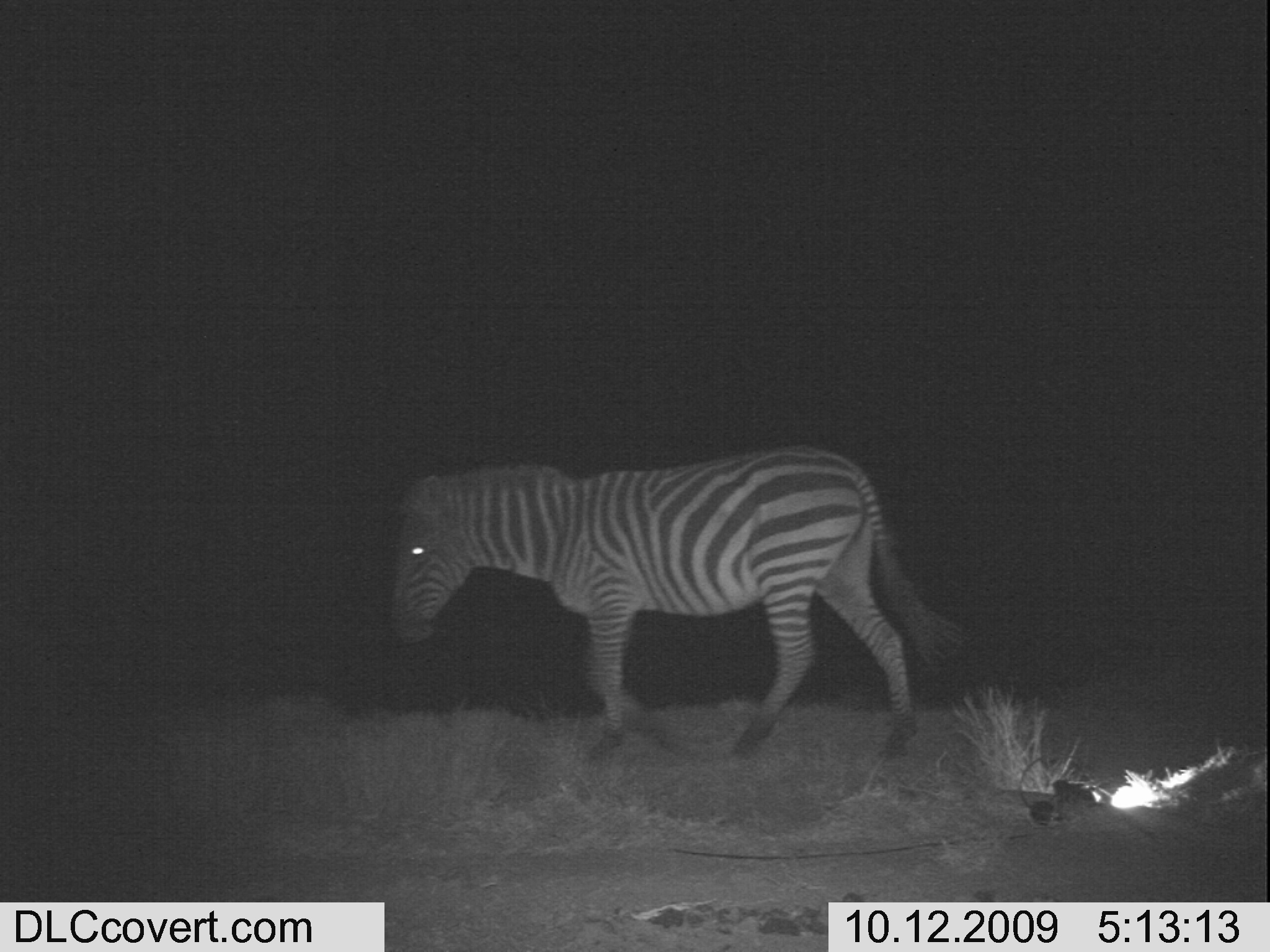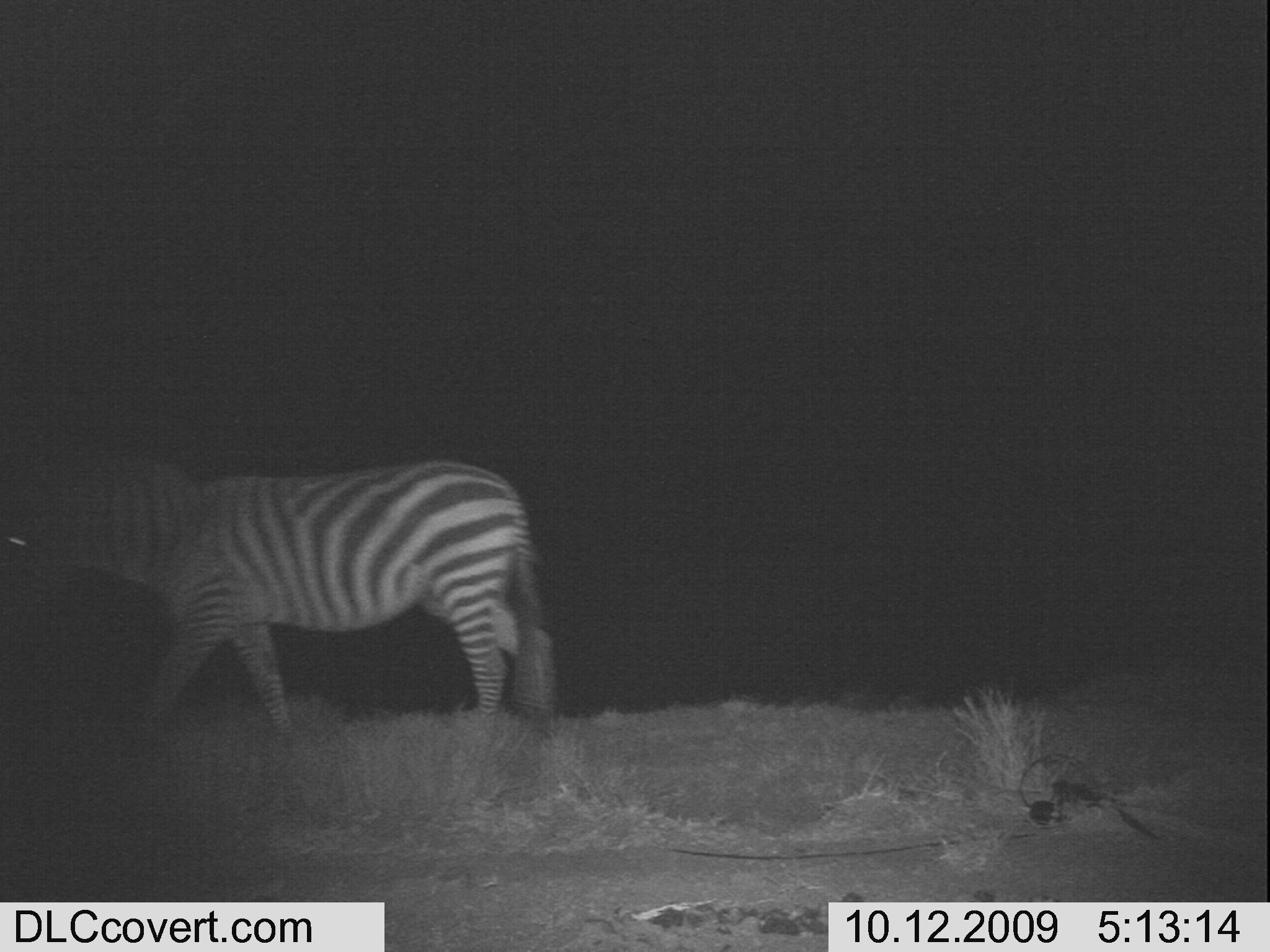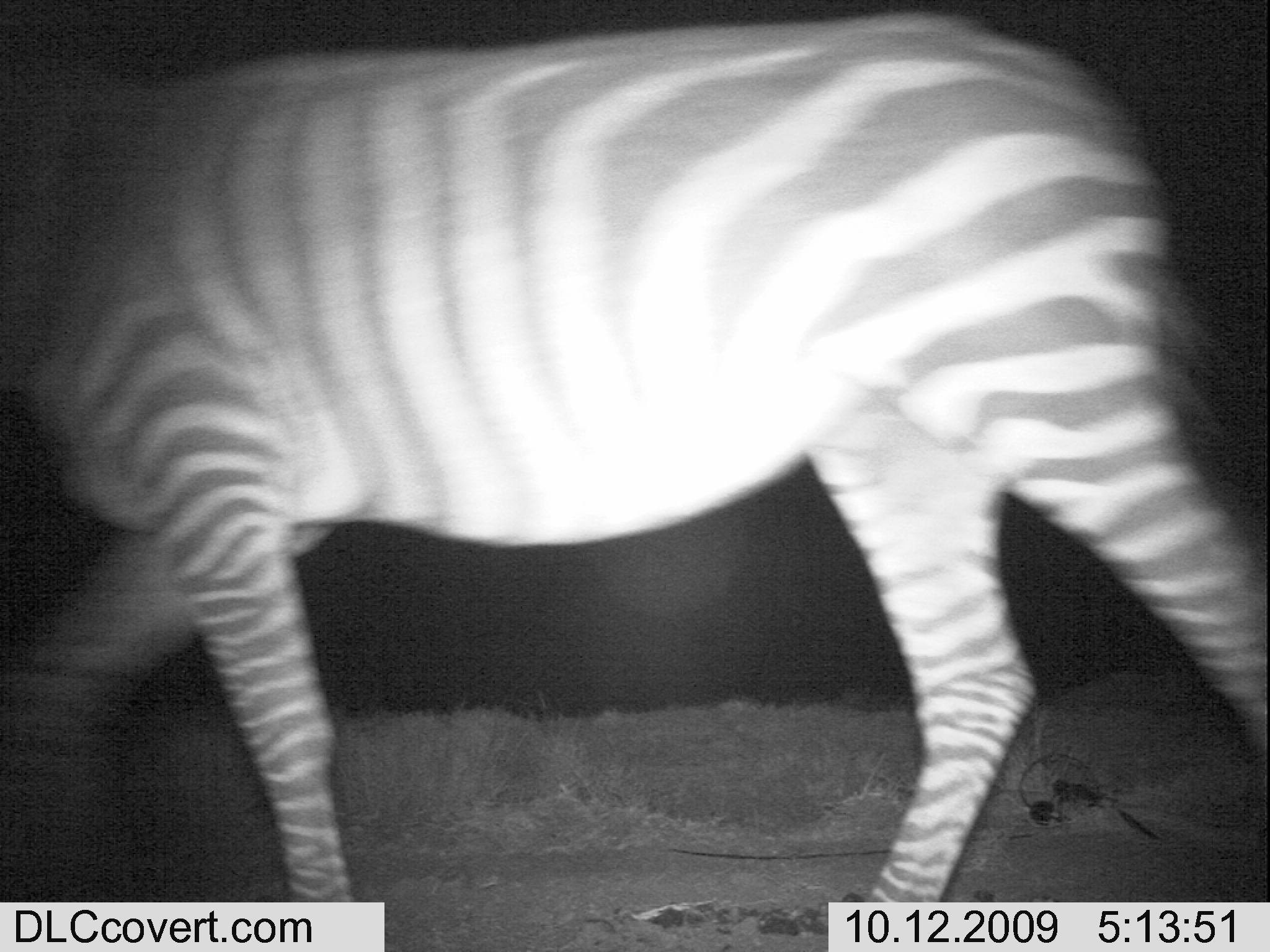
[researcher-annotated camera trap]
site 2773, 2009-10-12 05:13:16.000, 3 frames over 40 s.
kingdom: Animalia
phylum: Chordata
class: Mammalia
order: Perissodactyla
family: Equidae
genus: Equus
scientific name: Equus quagga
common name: plains zebra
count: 1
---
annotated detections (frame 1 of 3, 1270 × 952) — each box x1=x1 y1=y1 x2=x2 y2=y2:
equus quagga: x1=391 y1=449 x2=958 y2=759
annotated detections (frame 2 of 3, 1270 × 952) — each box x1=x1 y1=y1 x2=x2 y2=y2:
equus quagga: x1=0 y1=450 x2=557 y2=732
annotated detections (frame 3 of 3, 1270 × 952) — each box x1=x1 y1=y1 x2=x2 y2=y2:
equus quagga: x1=0 y1=9 x2=1269 y2=899